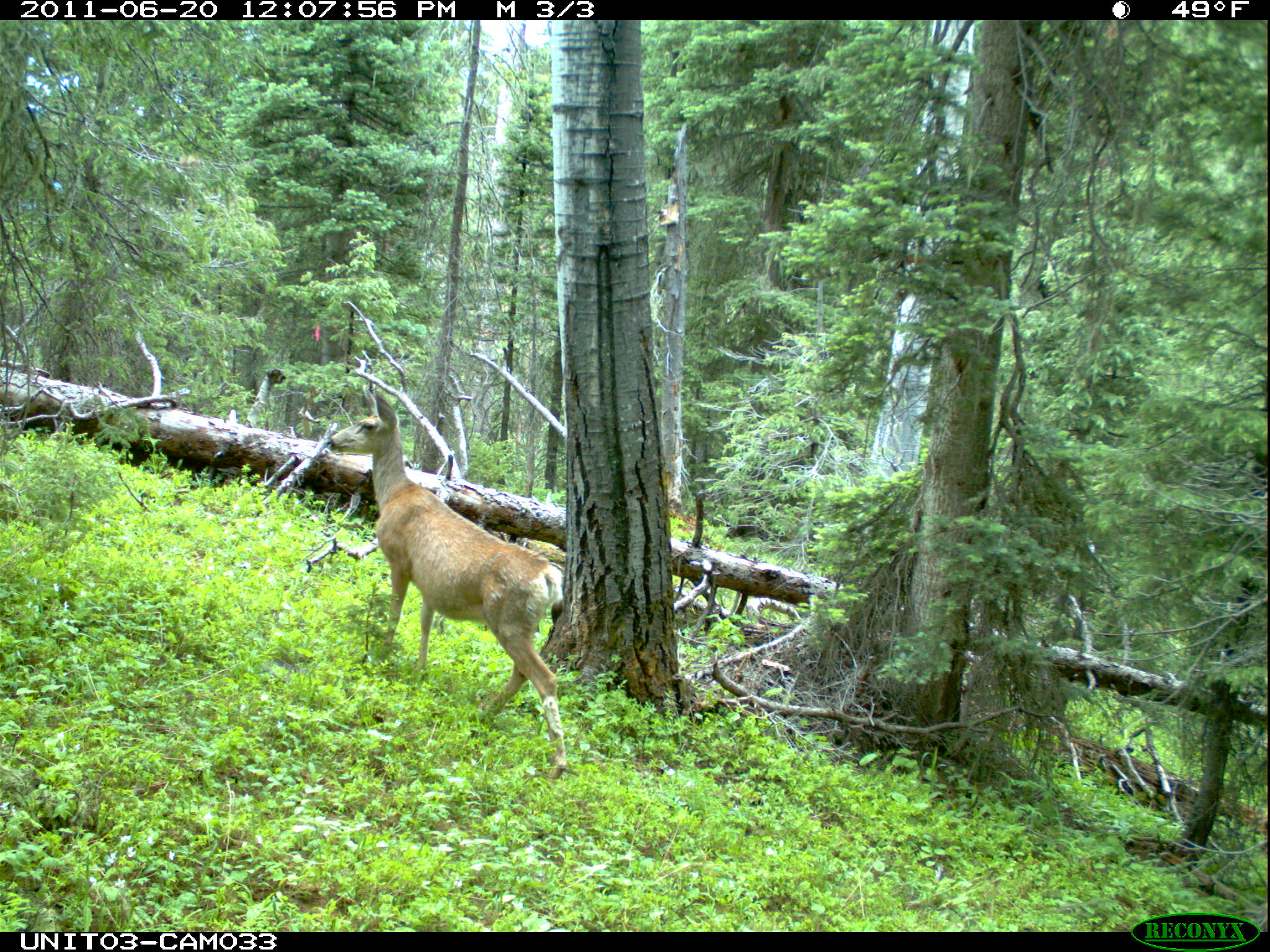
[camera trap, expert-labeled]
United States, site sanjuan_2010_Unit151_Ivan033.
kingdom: Animalia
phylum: Chordata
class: Mammalia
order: Artiodactyla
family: Cervidae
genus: Odocoileus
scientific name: Odocoileus hemionus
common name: mule deer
Odocoileus hemionus (mule deer).